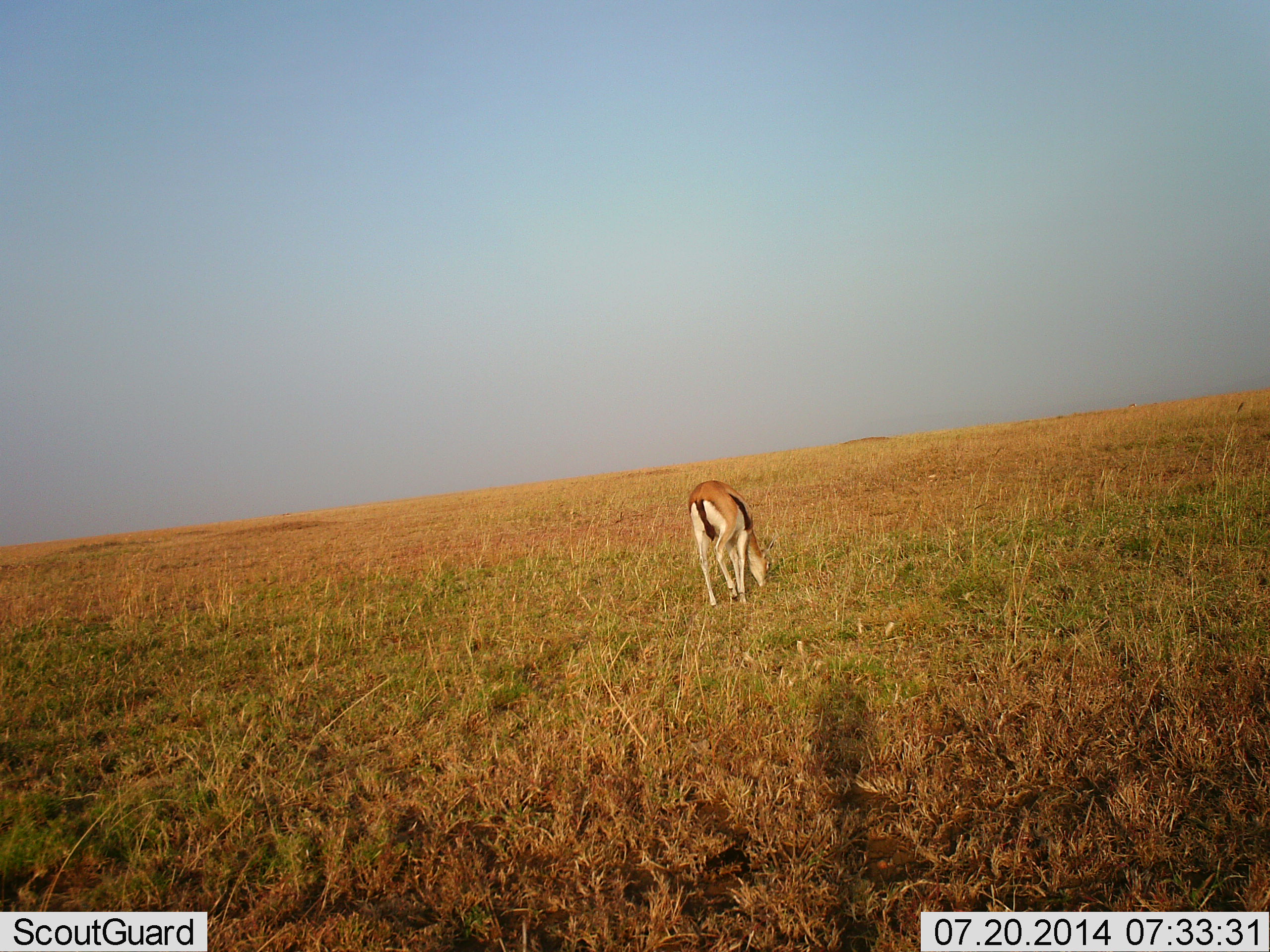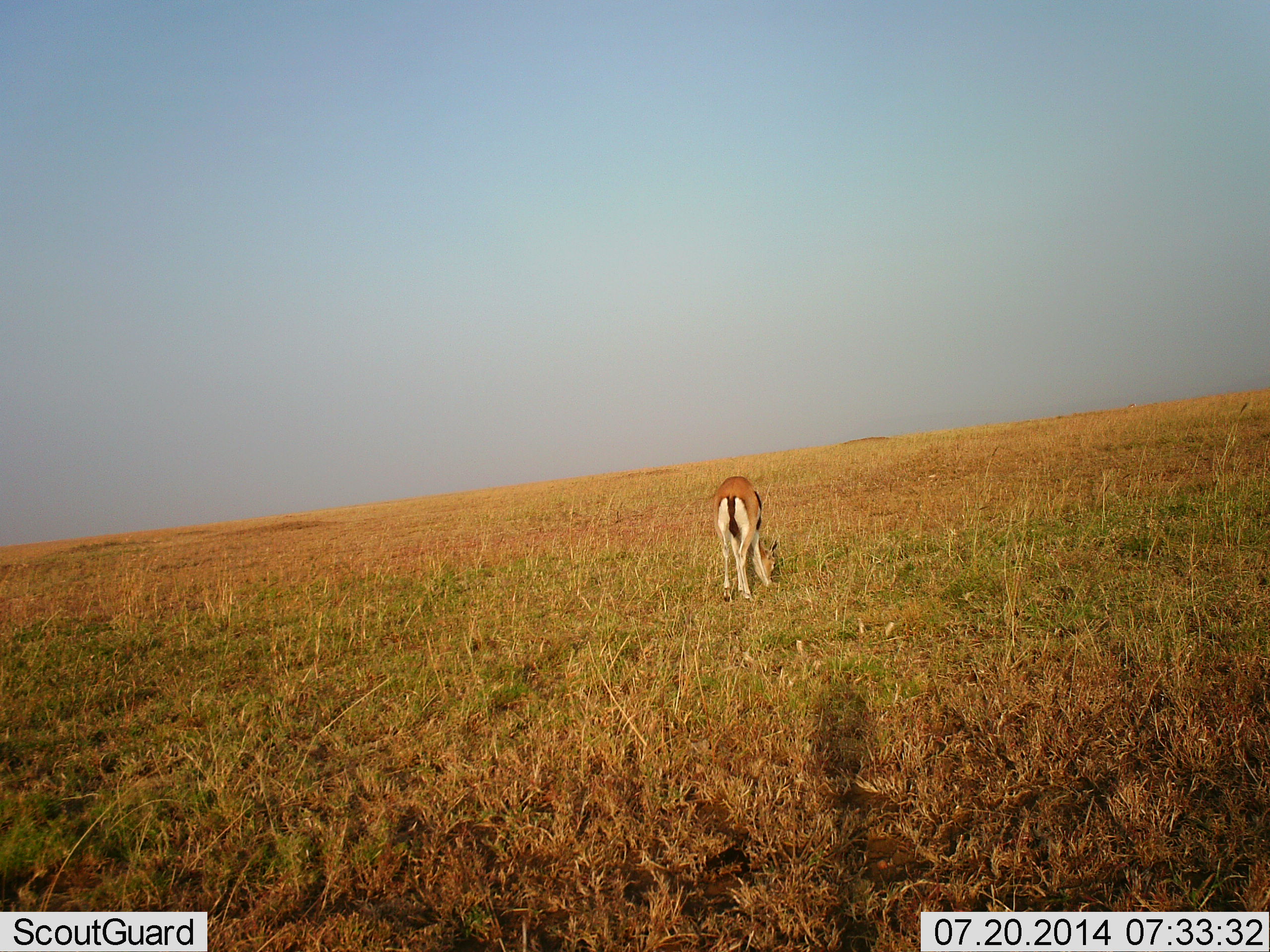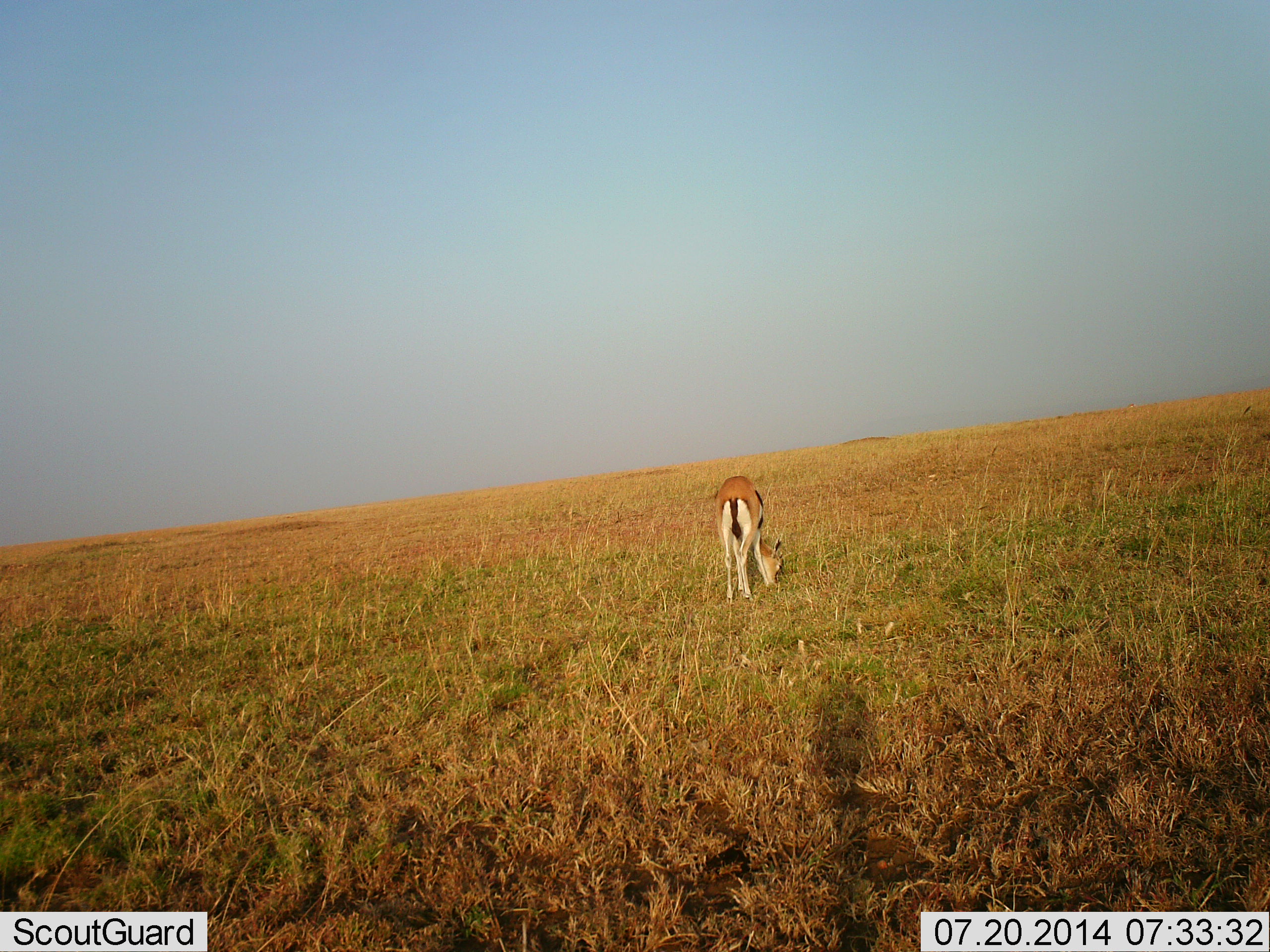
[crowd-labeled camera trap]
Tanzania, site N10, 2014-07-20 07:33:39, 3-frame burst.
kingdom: Animalia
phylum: Chordata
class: Mammalia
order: Artiodactyla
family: Bovidae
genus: Eudorcas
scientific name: Eudorcas thomsonii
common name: thomson's gazelle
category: gazellethomsons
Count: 1.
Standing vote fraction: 30%.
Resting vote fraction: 0%.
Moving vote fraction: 20%.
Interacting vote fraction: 0%.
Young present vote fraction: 0%.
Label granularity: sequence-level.